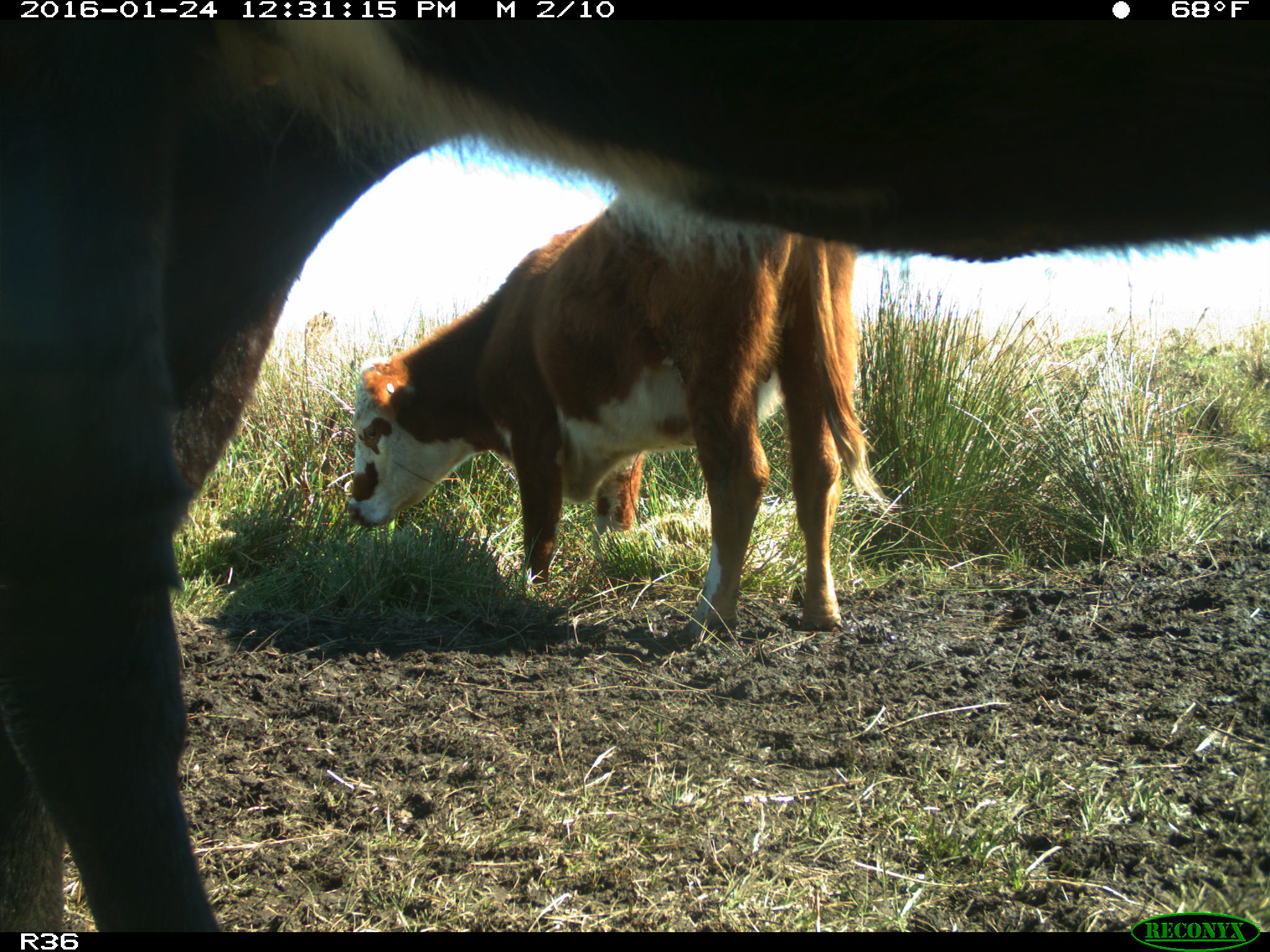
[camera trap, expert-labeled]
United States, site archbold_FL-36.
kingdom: Animalia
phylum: Chordata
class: Mammalia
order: Artiodactyla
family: Bovidae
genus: Bos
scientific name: Bos taurus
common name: domestic cow